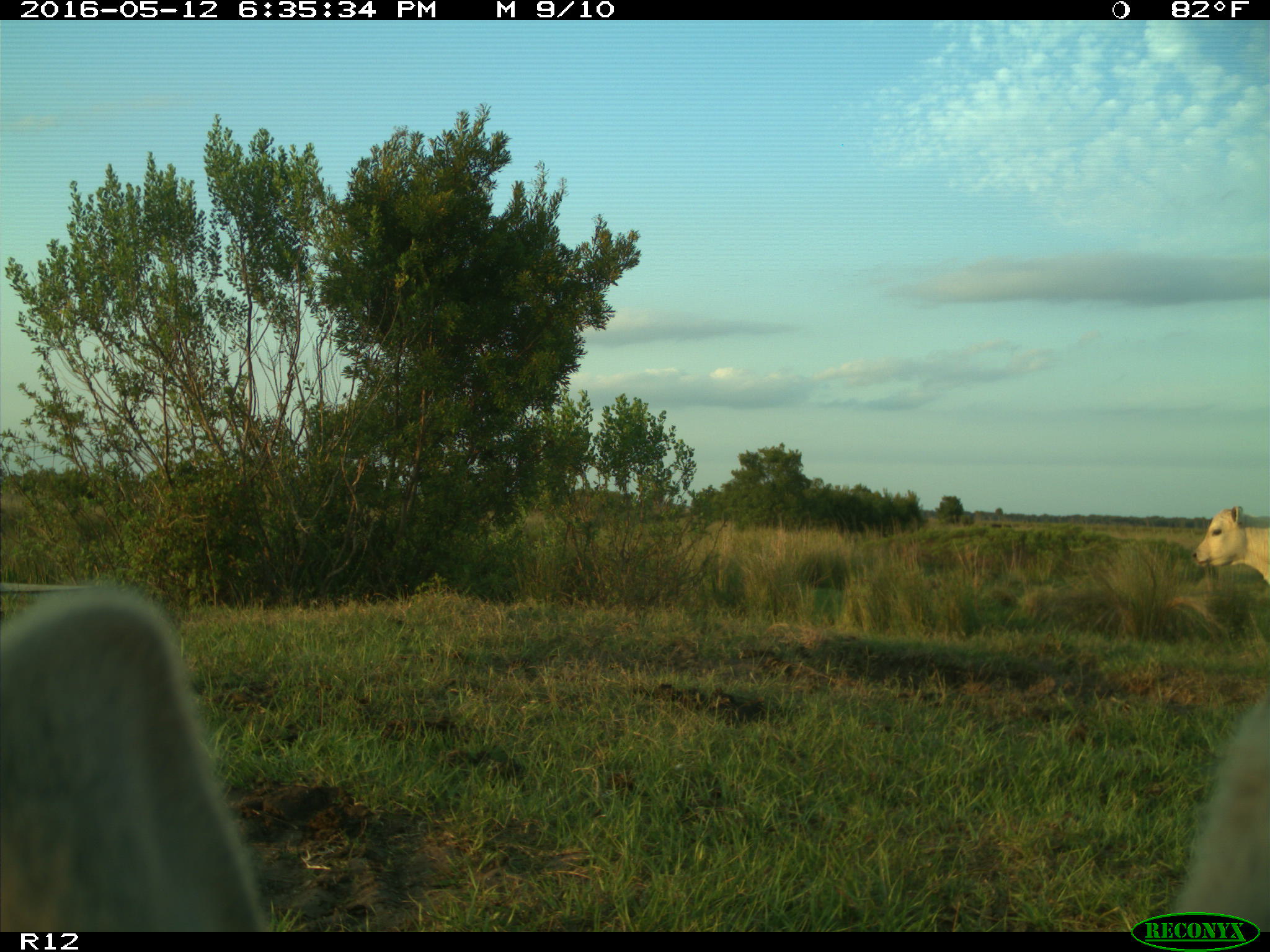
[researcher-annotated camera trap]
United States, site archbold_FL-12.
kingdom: Animalia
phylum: Chordata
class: Mammalia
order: Artiodactyla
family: Bovidae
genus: Bos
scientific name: Bos taurus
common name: domestic cow